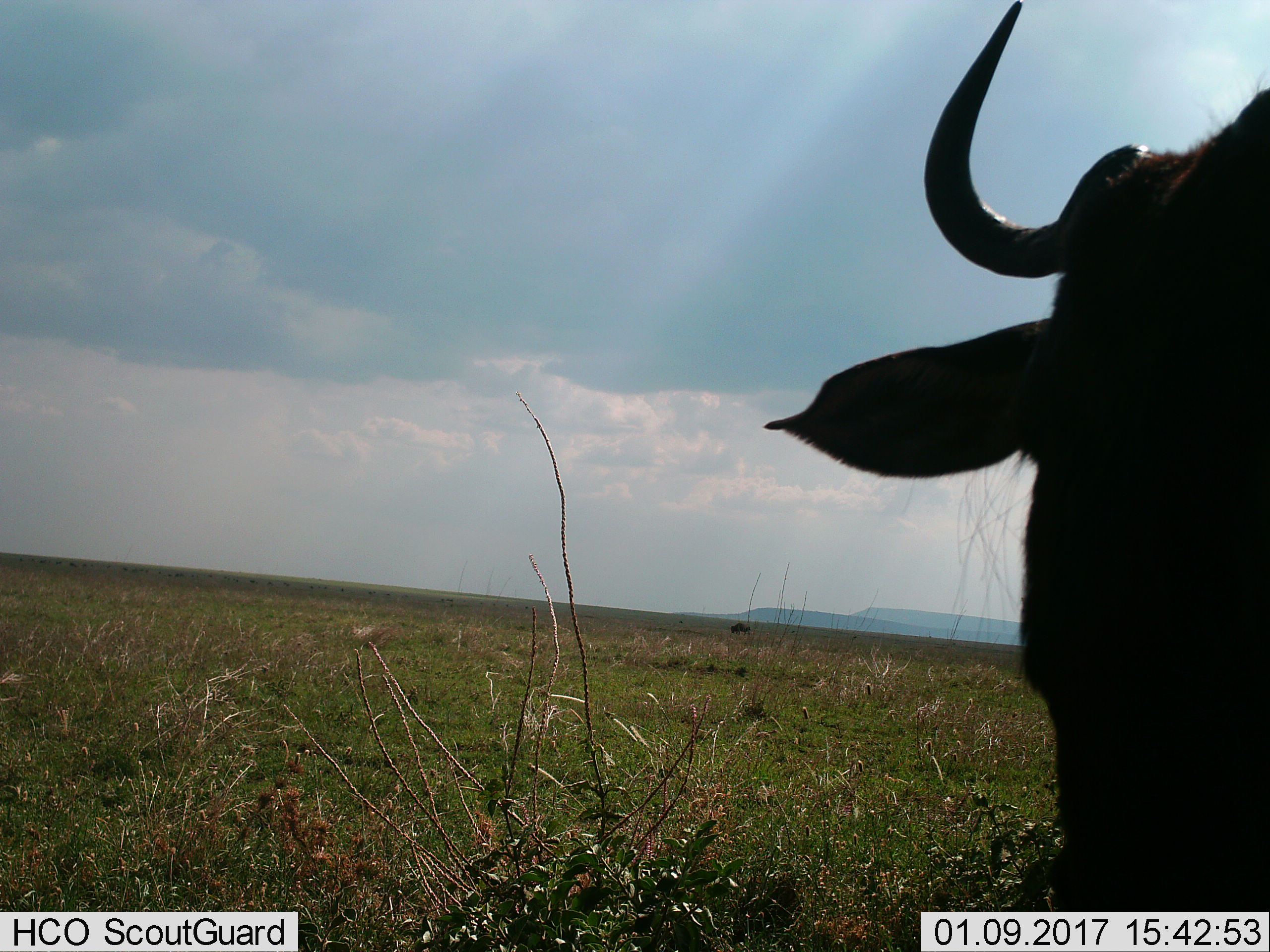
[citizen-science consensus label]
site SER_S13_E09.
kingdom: Animalia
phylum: Chordata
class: Mammalia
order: Artiodactyla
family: Bovidae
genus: Connochaetes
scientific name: Connochaetes taurinus taurinus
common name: blue wildebeest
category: wildebeestblue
Wildebeestblue (blue wildebeest) (Connochaetes taurinus taurinus), count 2. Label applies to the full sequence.